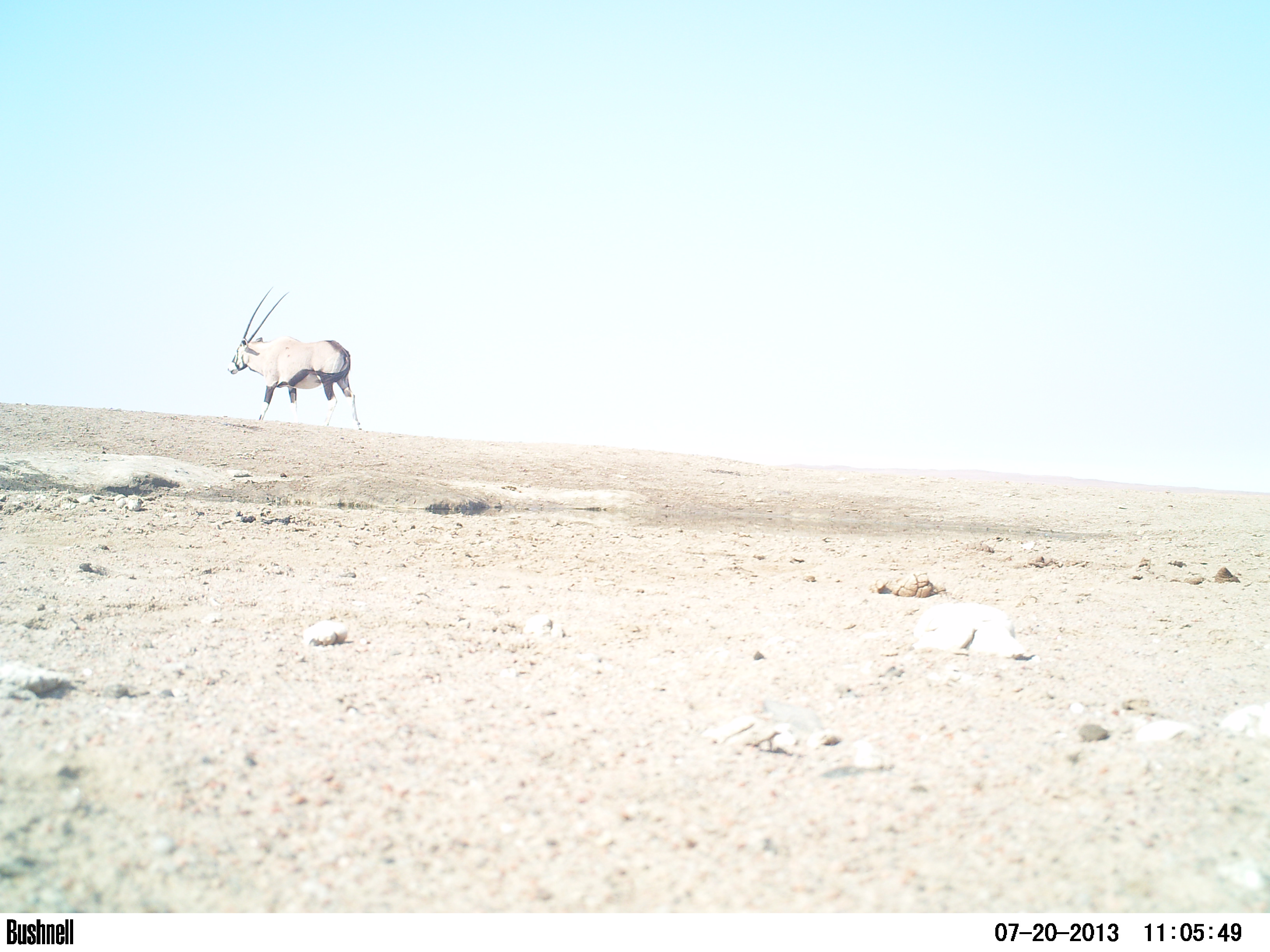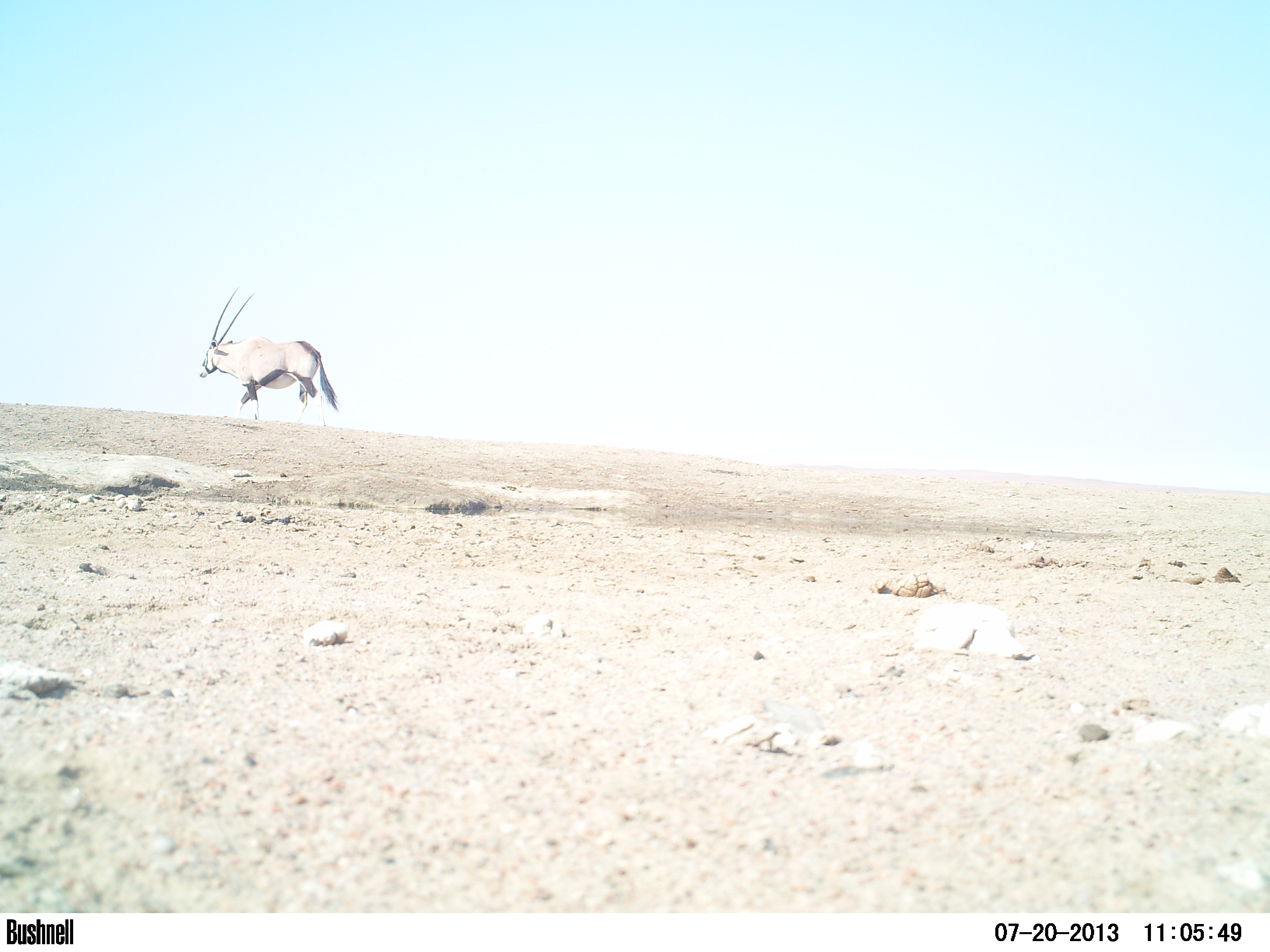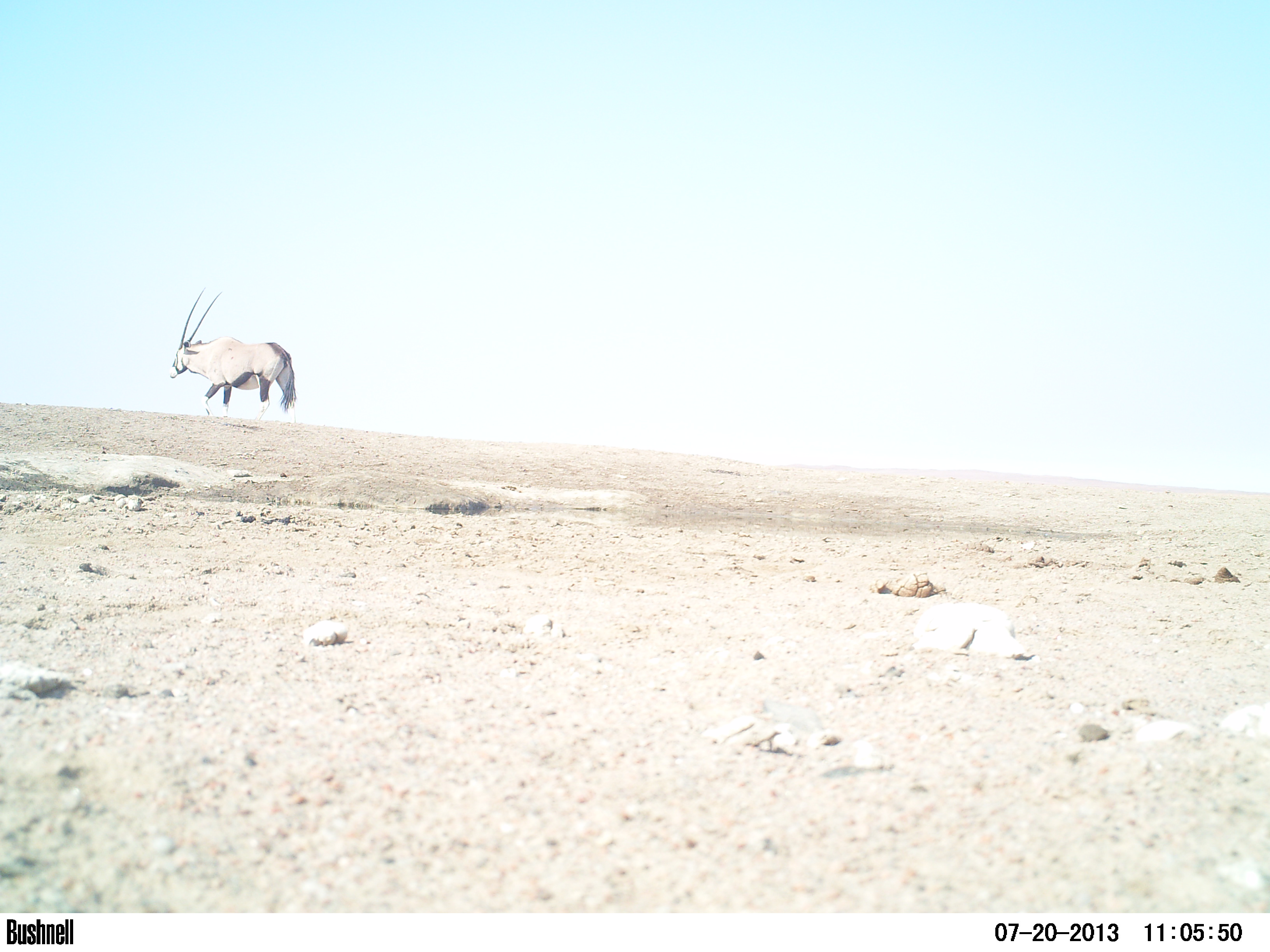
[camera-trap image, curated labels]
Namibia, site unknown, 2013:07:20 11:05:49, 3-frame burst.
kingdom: Animalia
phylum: Chordata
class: Mammalia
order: Artiodactyla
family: Bovidae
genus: Oryx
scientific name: Oryx gazella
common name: gemsbok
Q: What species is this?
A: Oryx gazella (gemsbok).